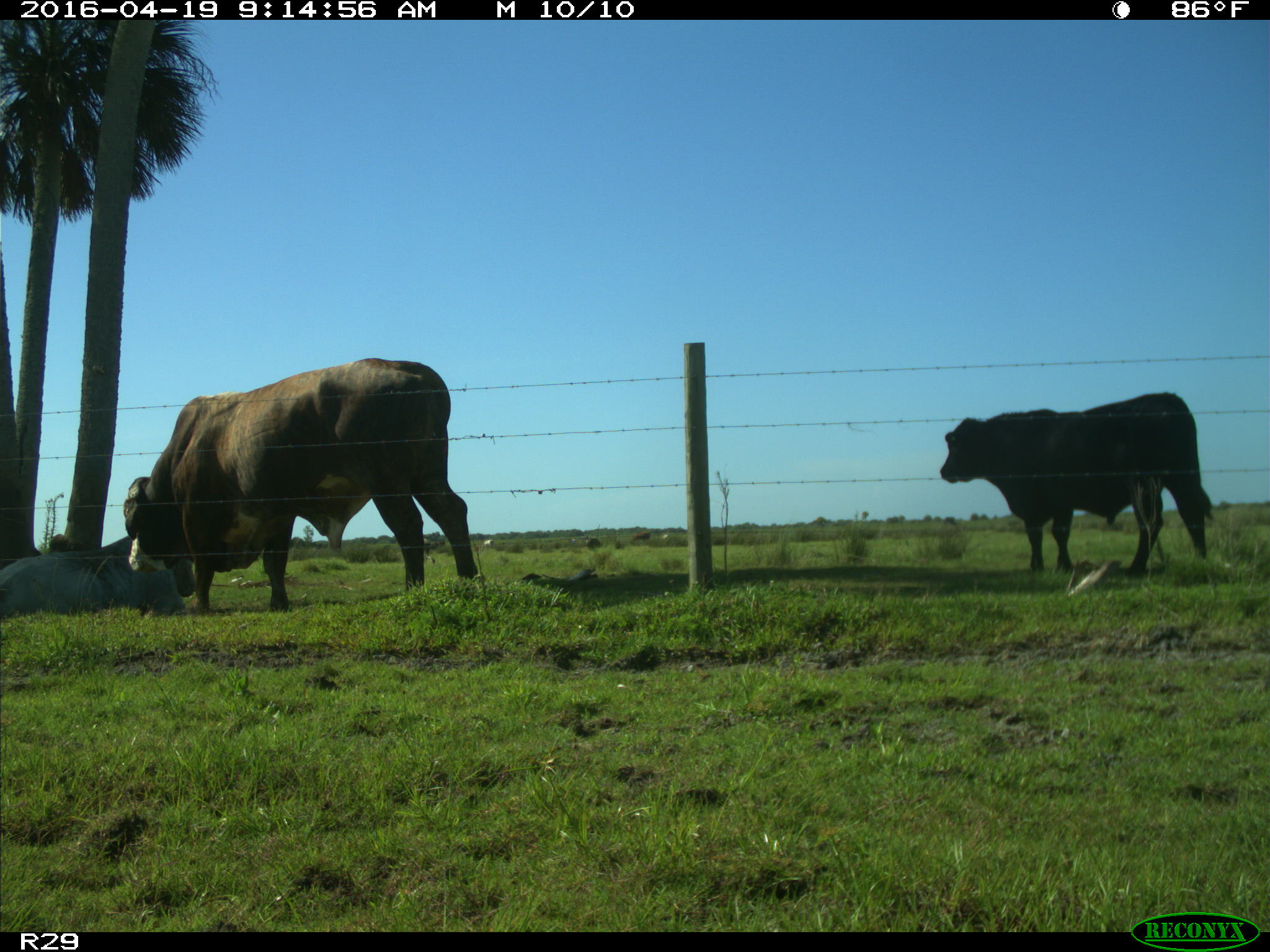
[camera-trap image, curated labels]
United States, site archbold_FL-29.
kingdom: Animalia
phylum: Chordata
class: Mammalia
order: Artiodactyla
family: Bovidae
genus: Bos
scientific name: Bos taurus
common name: domestic cow